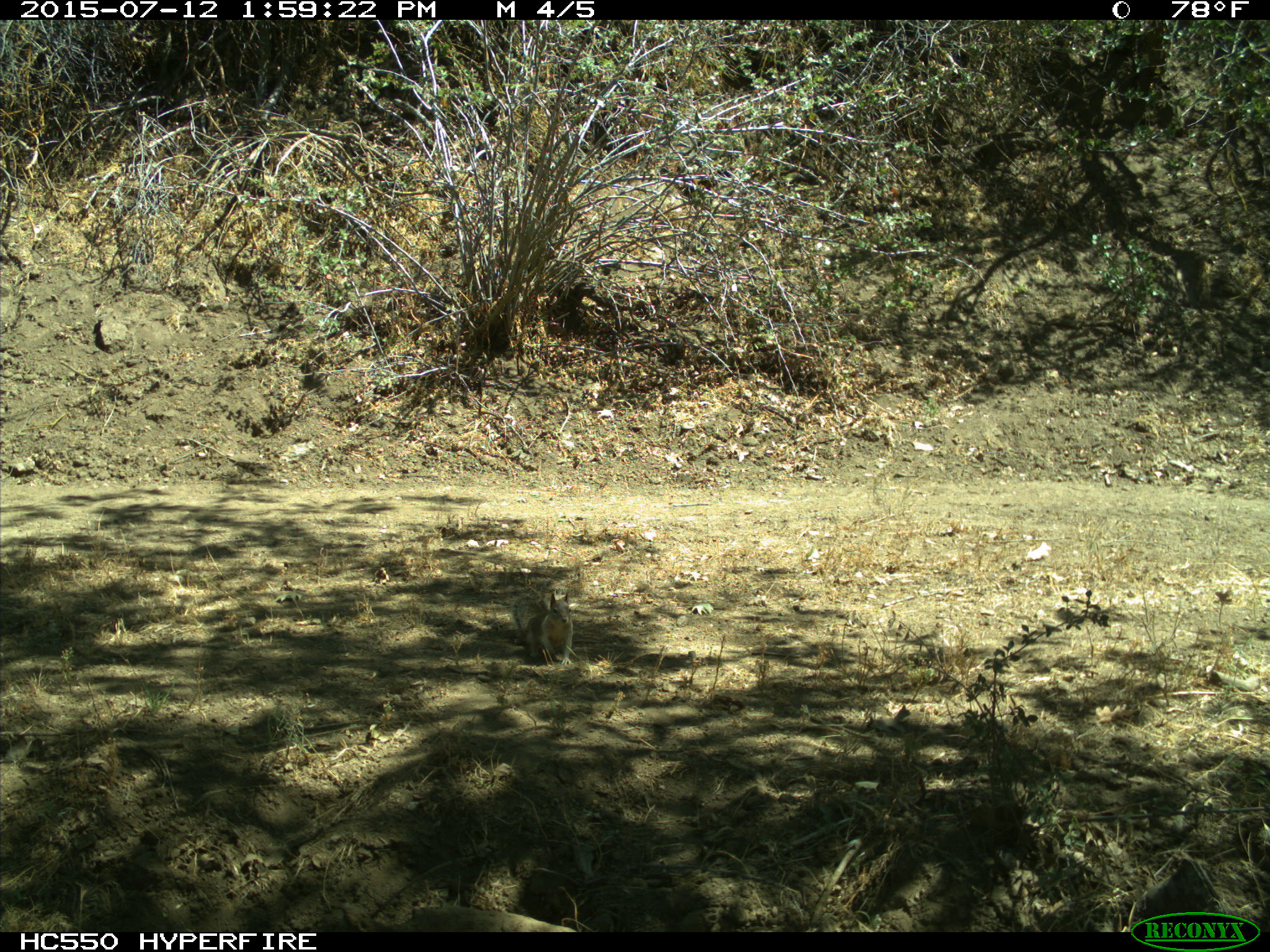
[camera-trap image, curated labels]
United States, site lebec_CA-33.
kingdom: Animalia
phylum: Chordata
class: Mammalia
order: Rodentia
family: Sciuridae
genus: Otospermophilus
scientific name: Otospermophilus beecheyi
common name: california ground squirrel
Otospermophilus beecheyi (california ground squirrel).